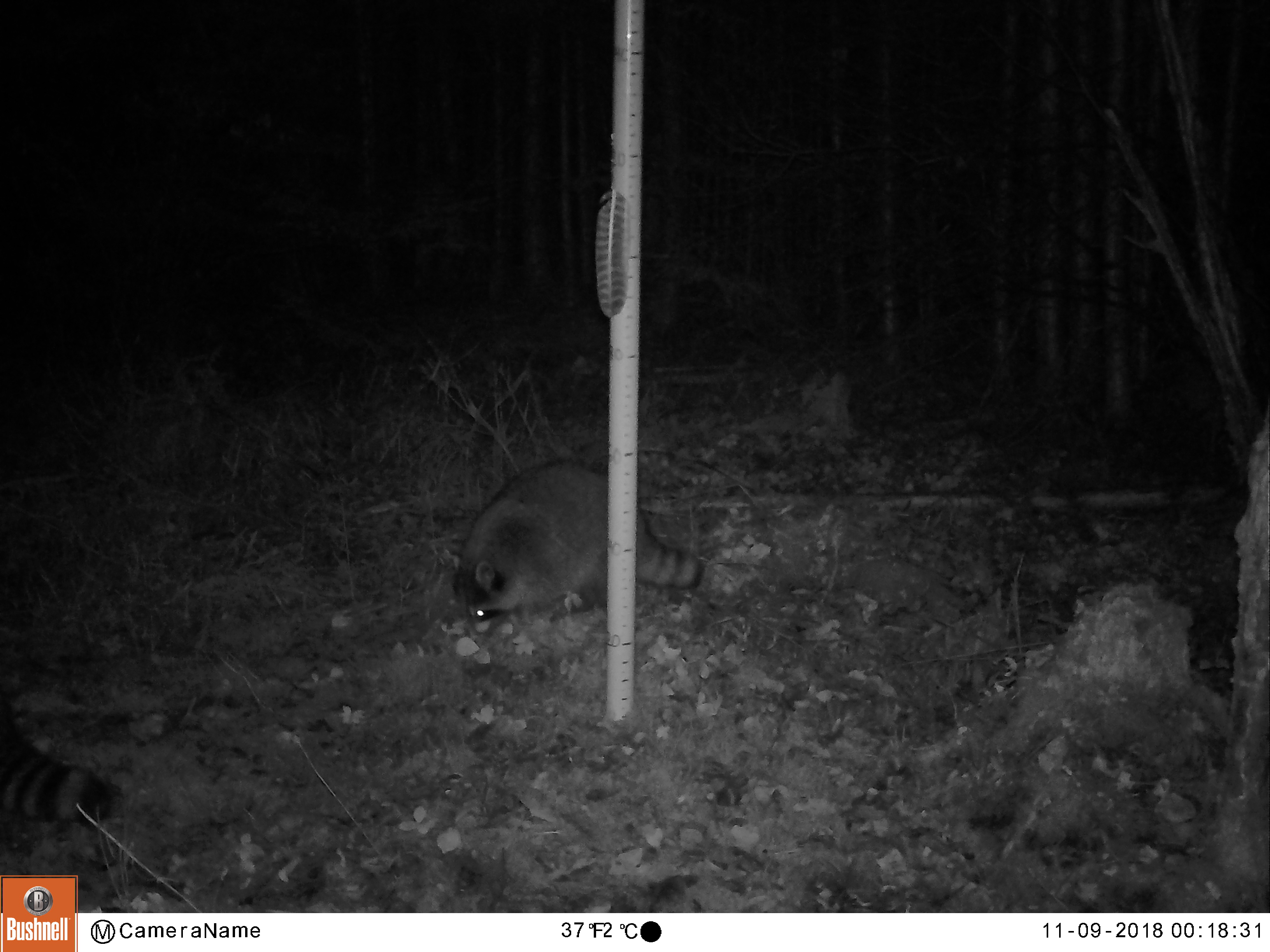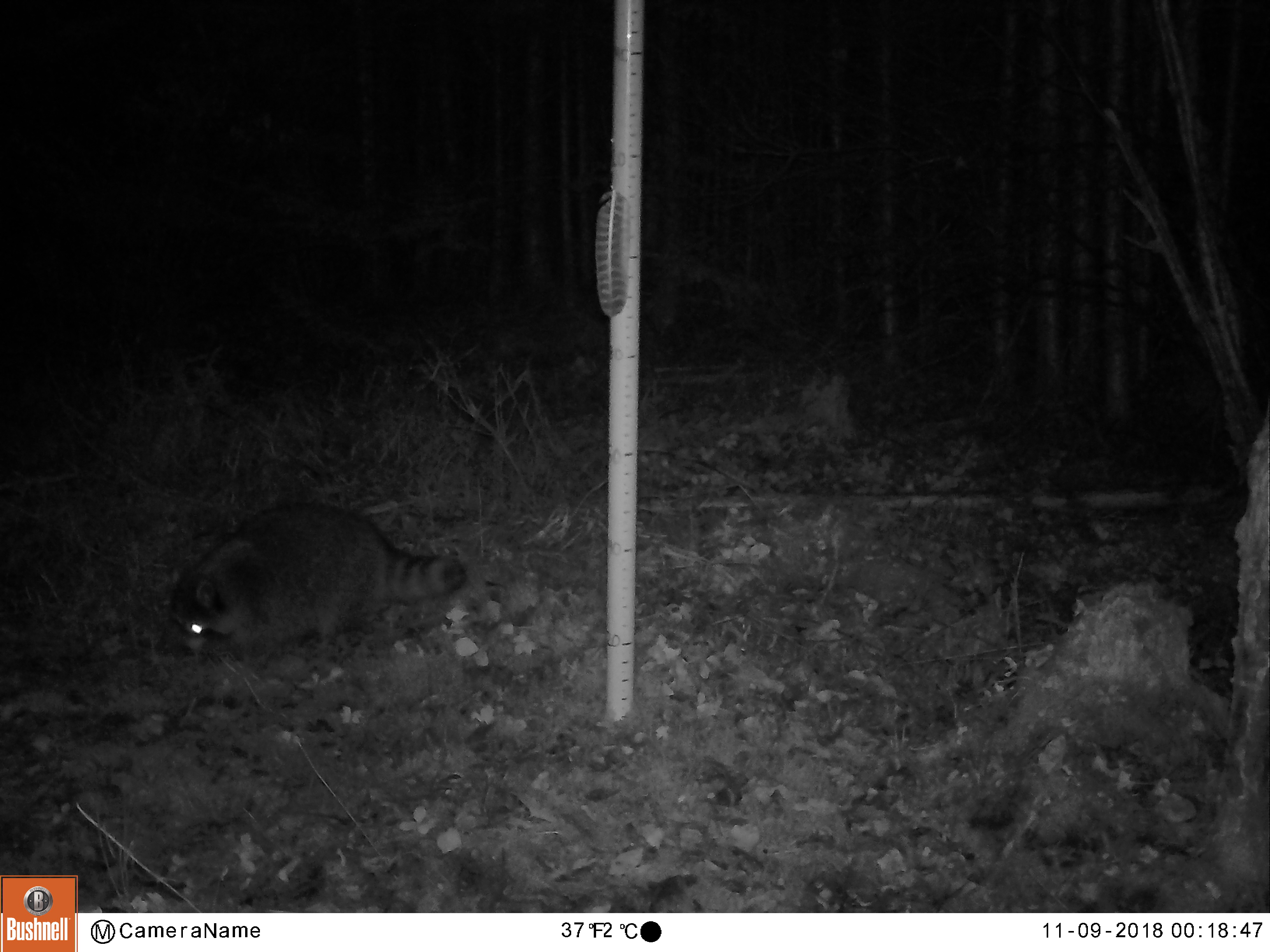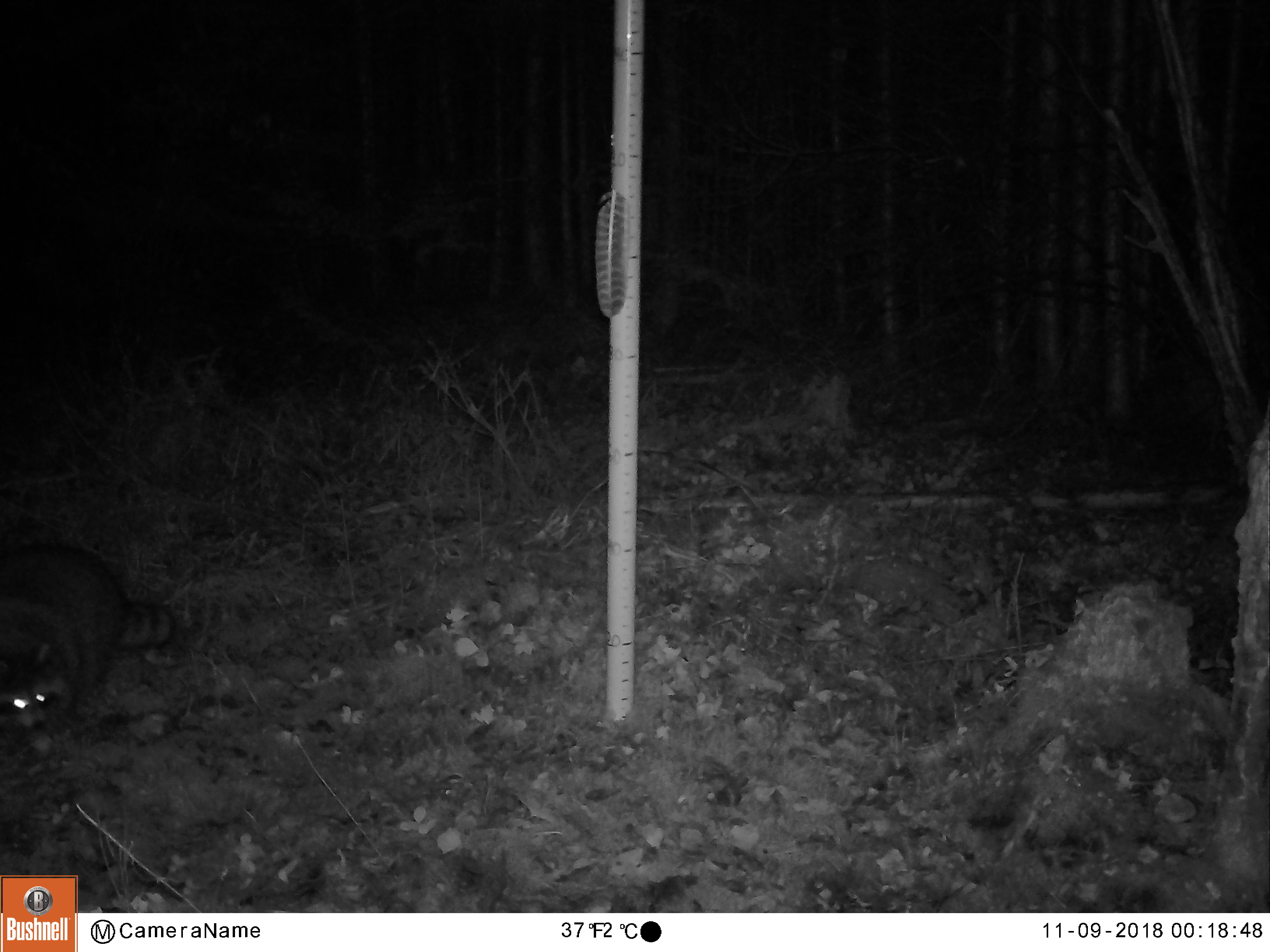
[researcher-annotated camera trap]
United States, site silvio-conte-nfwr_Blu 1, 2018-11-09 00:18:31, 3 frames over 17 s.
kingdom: Animalia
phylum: Chordata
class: Mammalia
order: Carnivora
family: Procyonidae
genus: Procyon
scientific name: Procyon lotor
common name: raccoon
Raccoon (Procyon lotor).